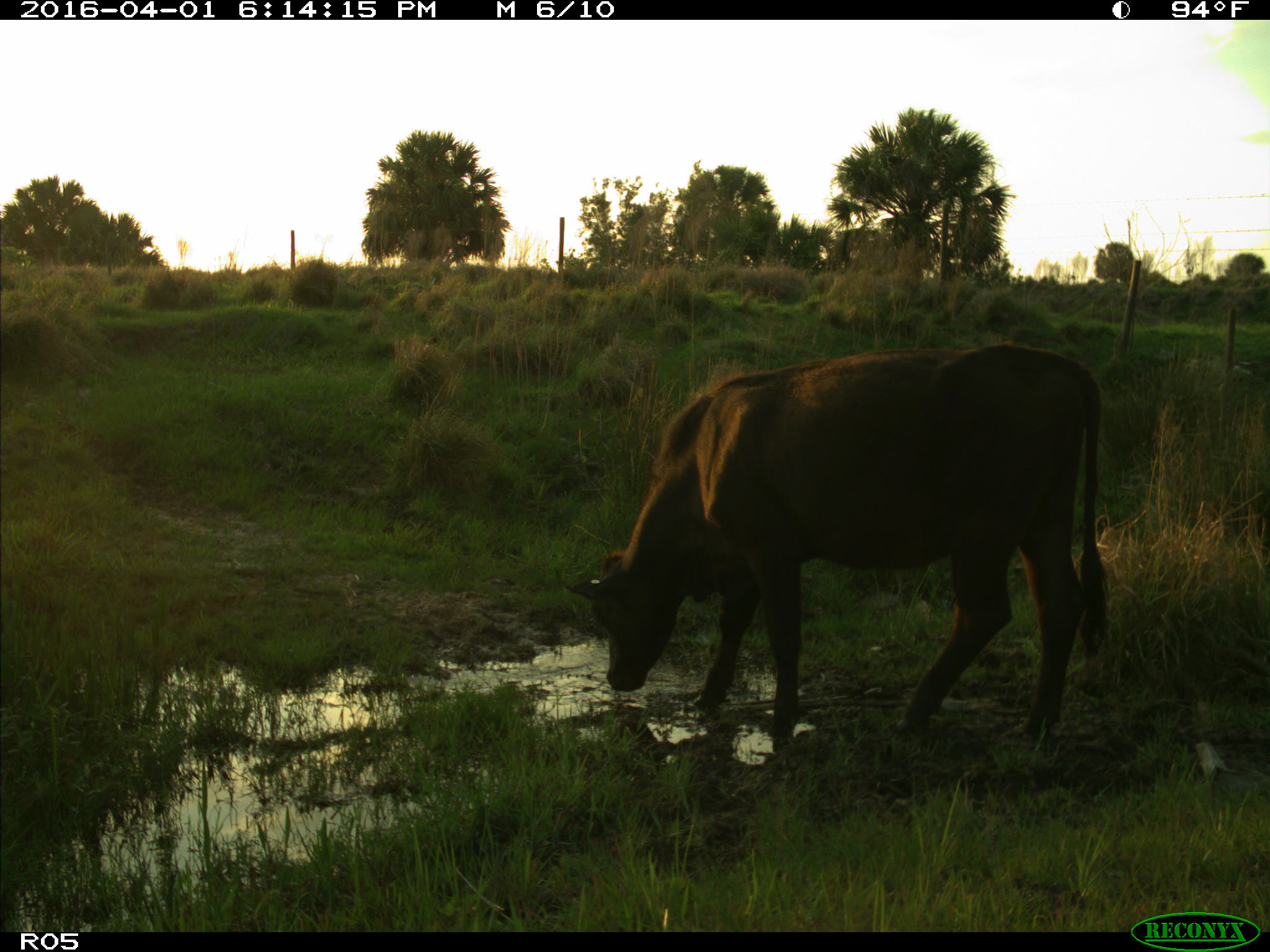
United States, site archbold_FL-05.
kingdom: Animalia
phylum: Chordata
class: Mammalia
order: Artiodactyla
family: Bovidae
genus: Bos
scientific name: Bos taurus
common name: domestic cow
Bos taurus (domestic cow).